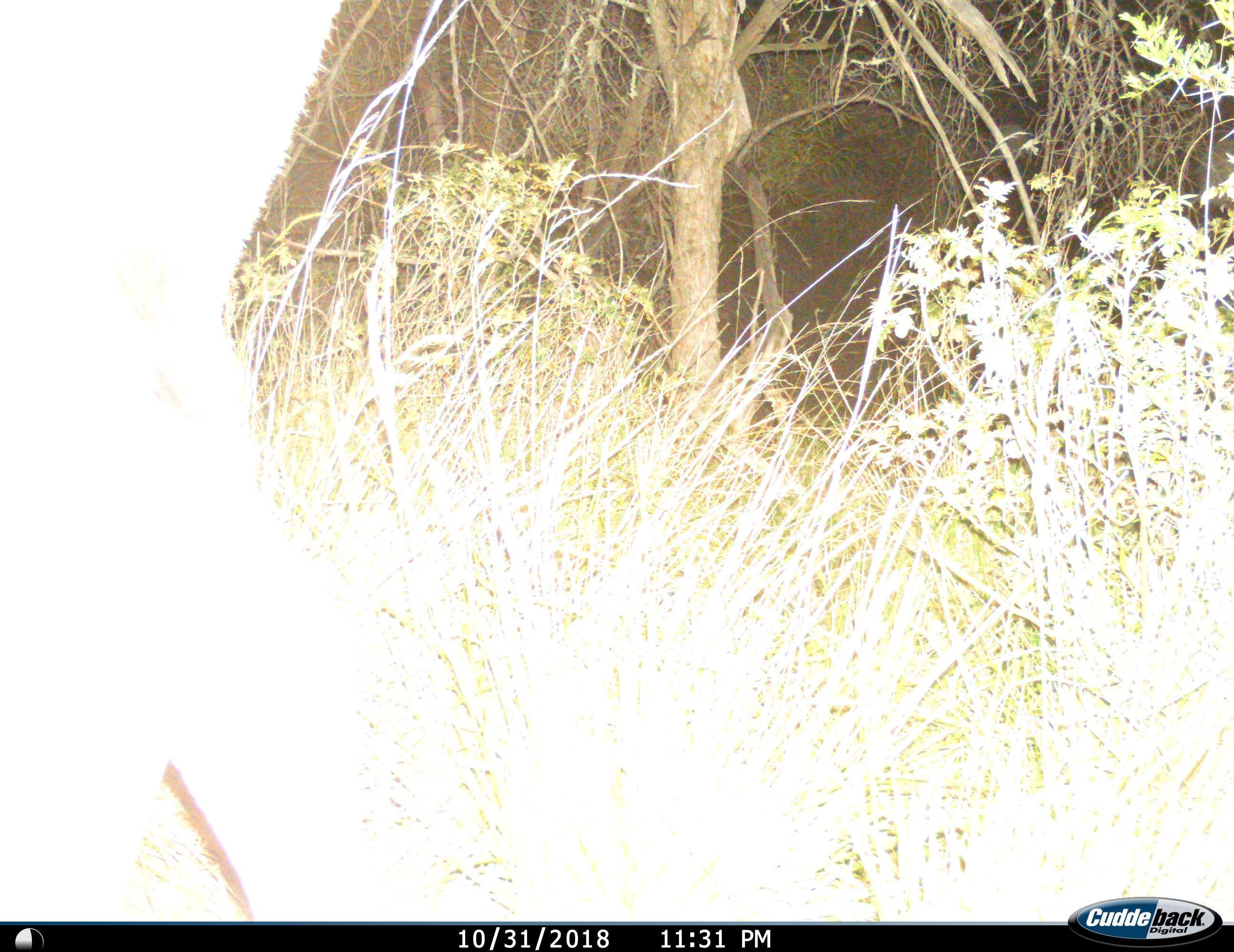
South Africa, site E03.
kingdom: Animalia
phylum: Chordata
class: Mammalia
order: Artiodactyla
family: Bovidae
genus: Tragelaphus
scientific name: Tragelaphus strepsiceros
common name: greater kudu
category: kudu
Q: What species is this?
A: Kudu (greater kudu) (Tragelaphus strepsiceros).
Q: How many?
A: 1.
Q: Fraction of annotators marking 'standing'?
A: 40%.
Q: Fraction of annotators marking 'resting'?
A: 0%.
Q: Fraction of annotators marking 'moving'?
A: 60%.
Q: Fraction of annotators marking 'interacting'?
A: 0%.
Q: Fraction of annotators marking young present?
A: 0%.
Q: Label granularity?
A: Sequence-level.